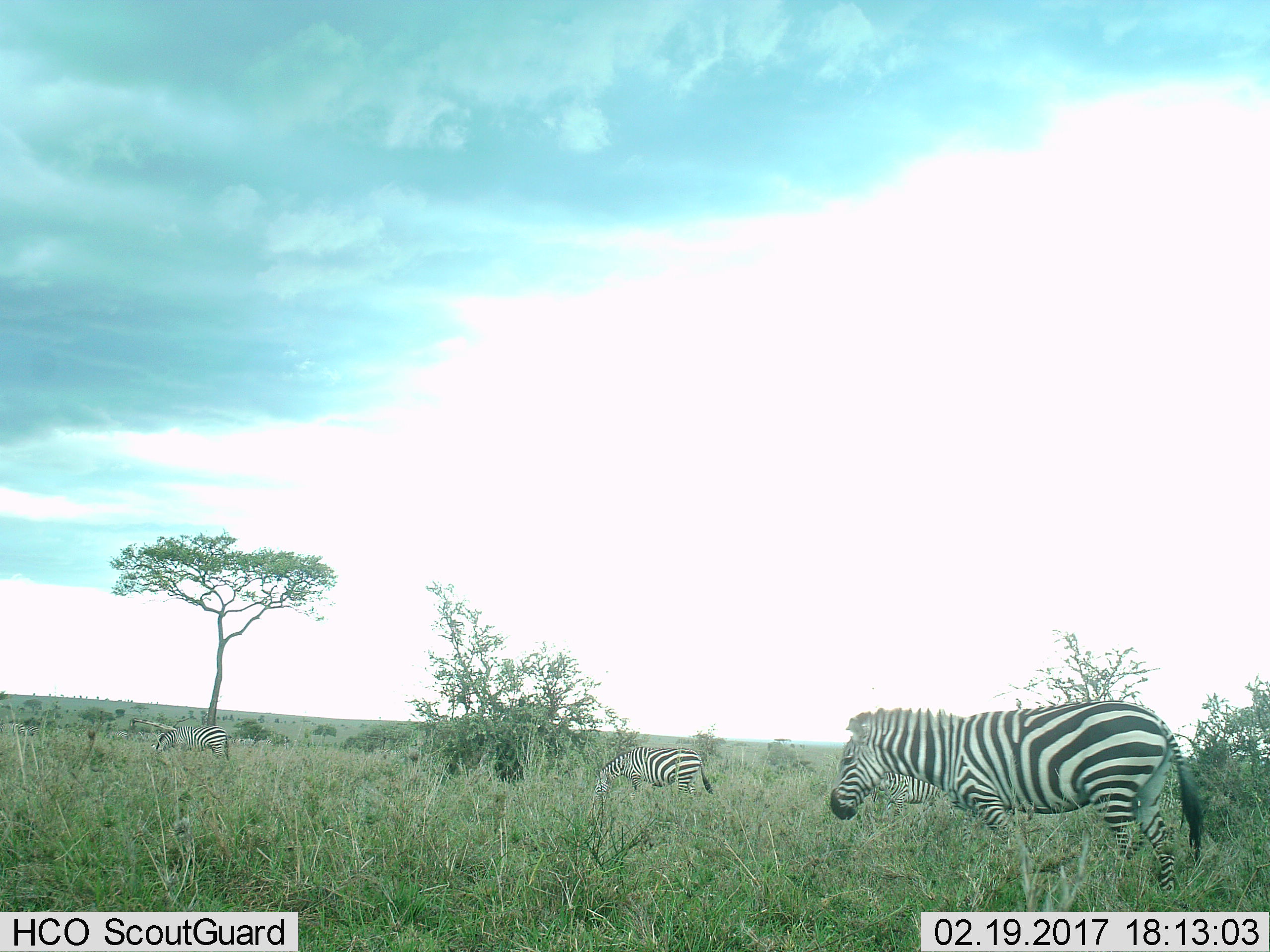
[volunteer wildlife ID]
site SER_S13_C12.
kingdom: Animalia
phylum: Chordata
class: Mammalia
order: Perissodactyla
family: Equidae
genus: Equus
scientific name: Equus quagga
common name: plains zebra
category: zebraplains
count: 3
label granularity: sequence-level